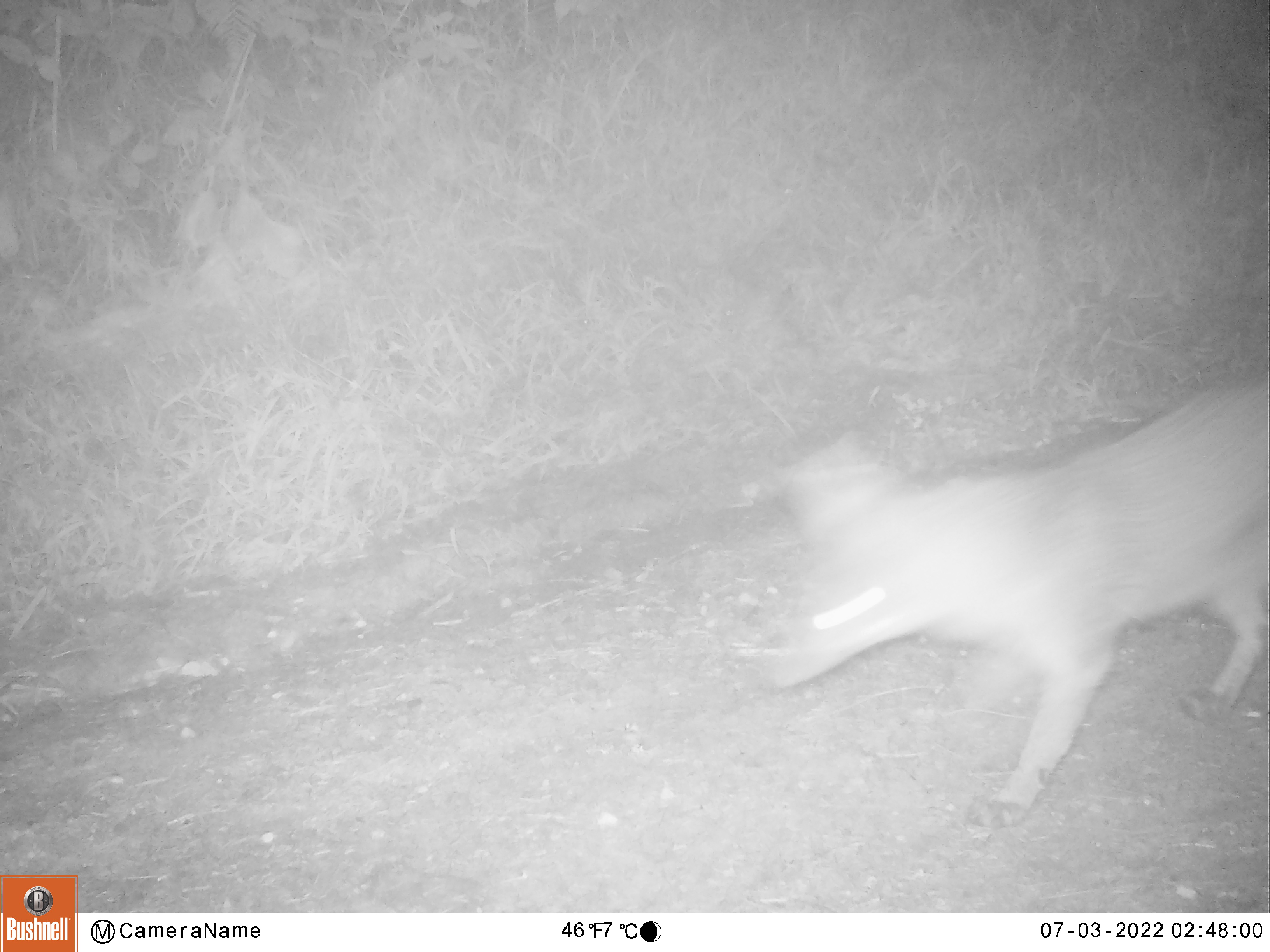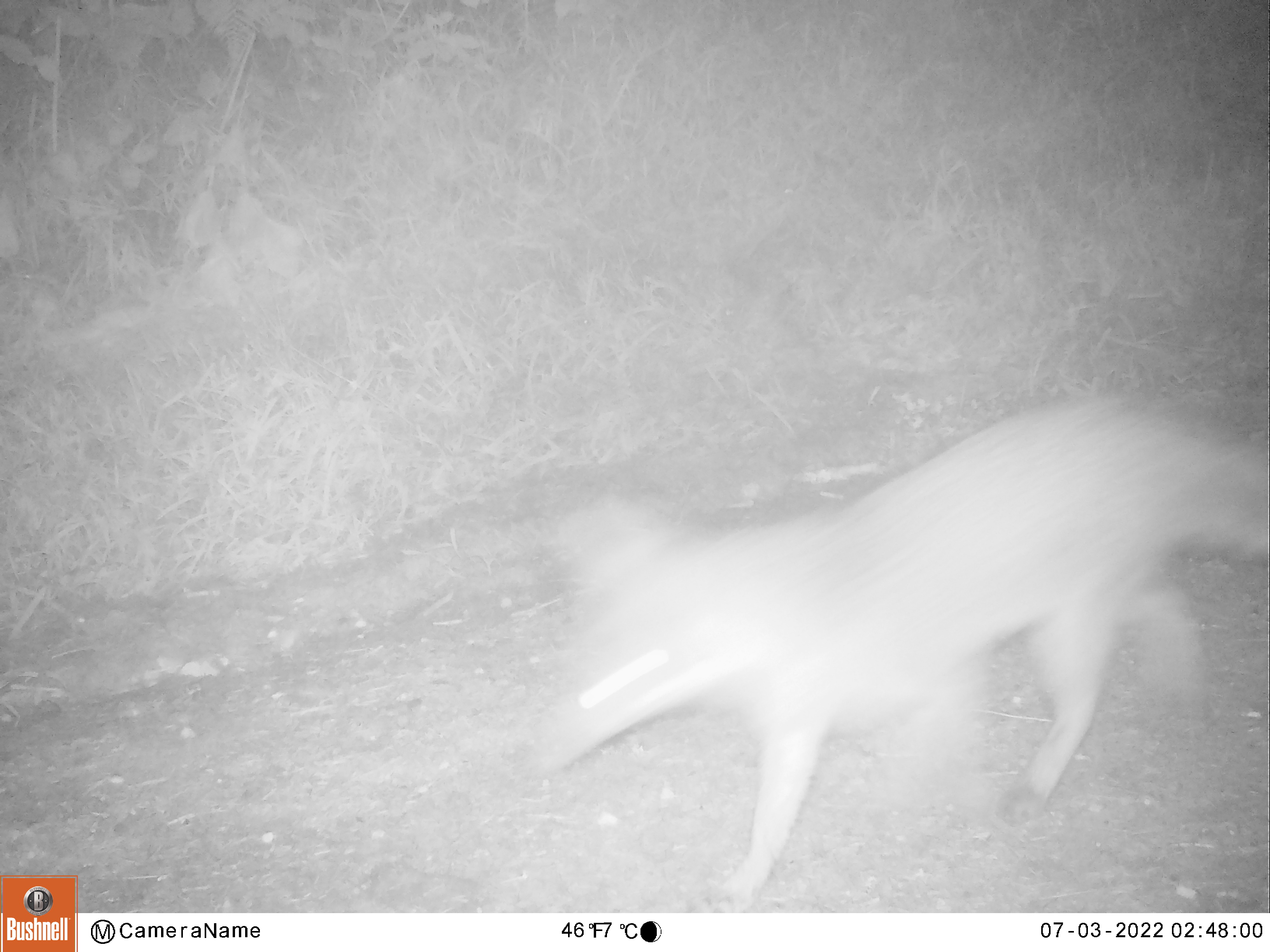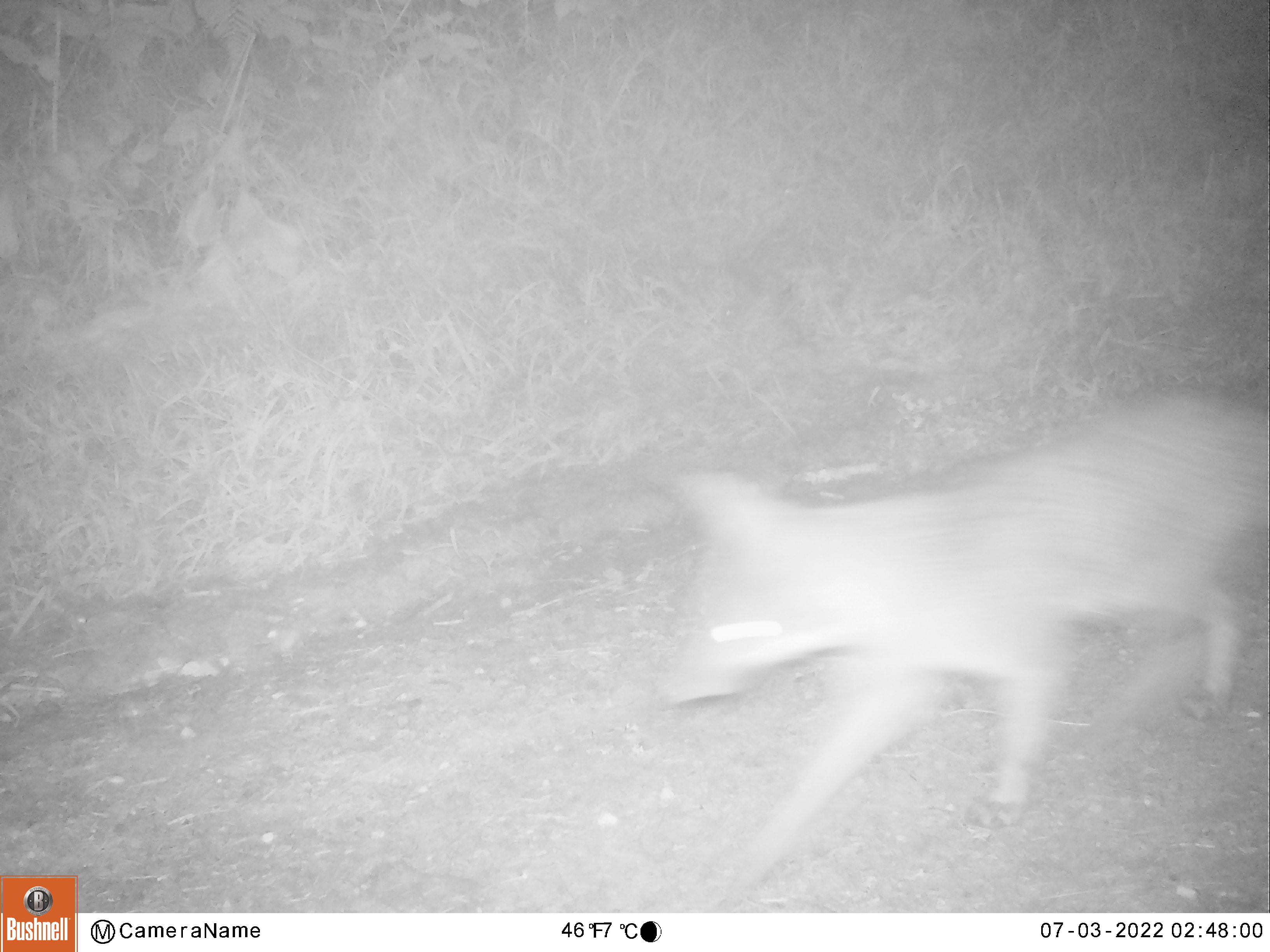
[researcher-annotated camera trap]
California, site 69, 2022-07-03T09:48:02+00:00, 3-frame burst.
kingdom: Animalia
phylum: Chordata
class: Mammalia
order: Carnivora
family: Canidae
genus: Urocyon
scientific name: Urocyon cinereoargenteus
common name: gray fox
Gray fox (Urocyon cinereoargenteus).